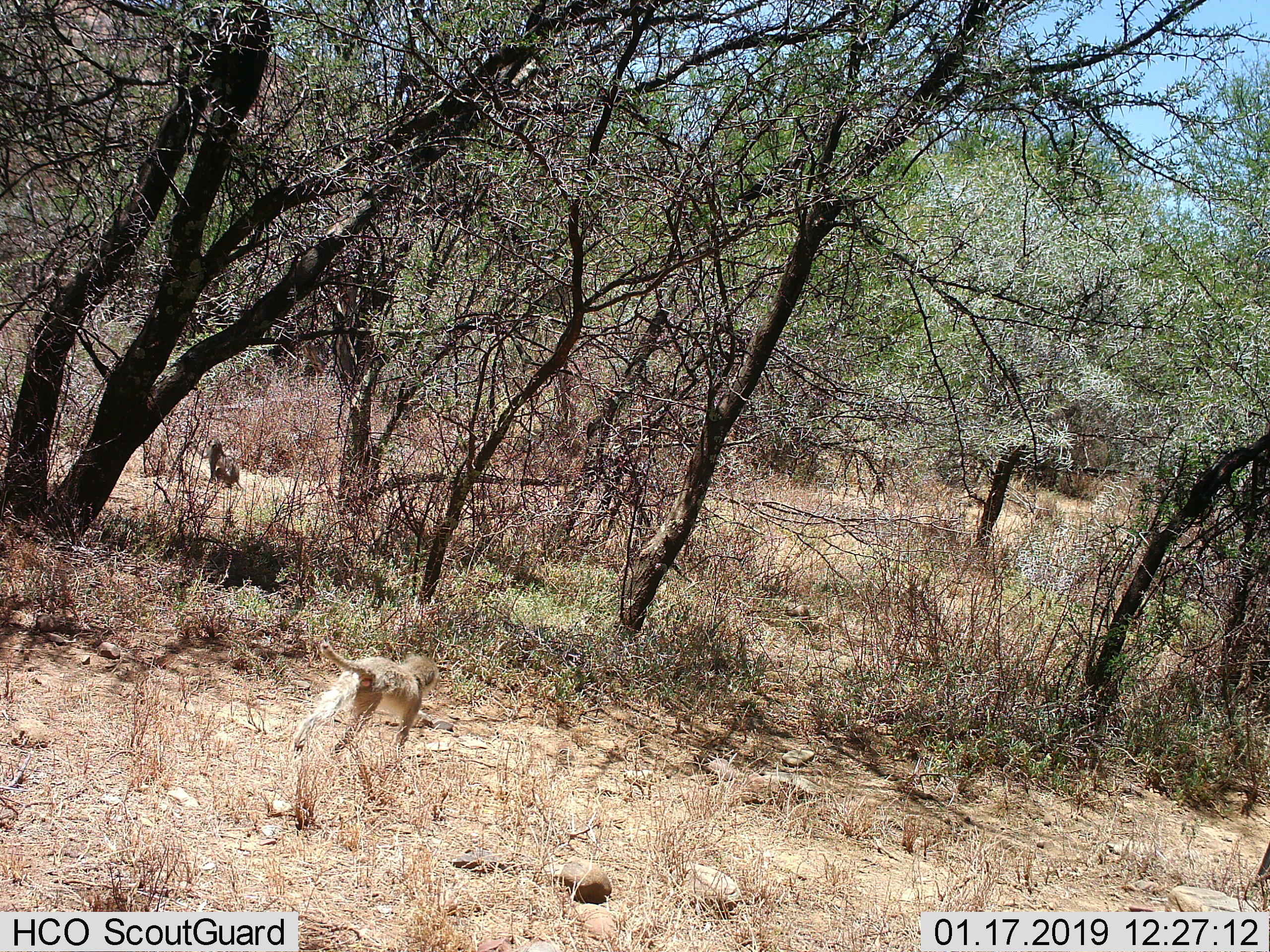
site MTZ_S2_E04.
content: unidentified animal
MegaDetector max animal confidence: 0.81